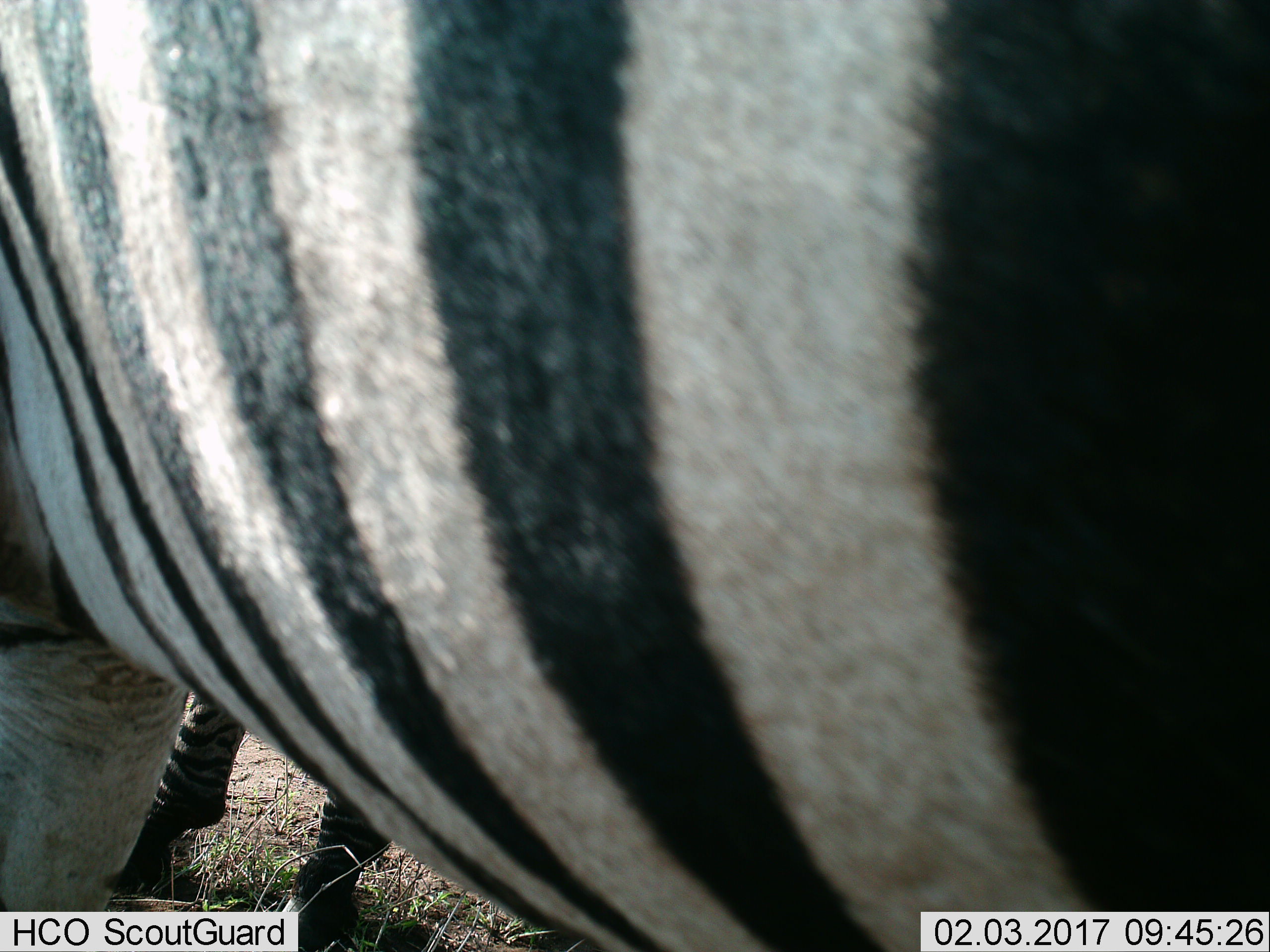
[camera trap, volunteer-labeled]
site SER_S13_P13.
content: unidentified animal